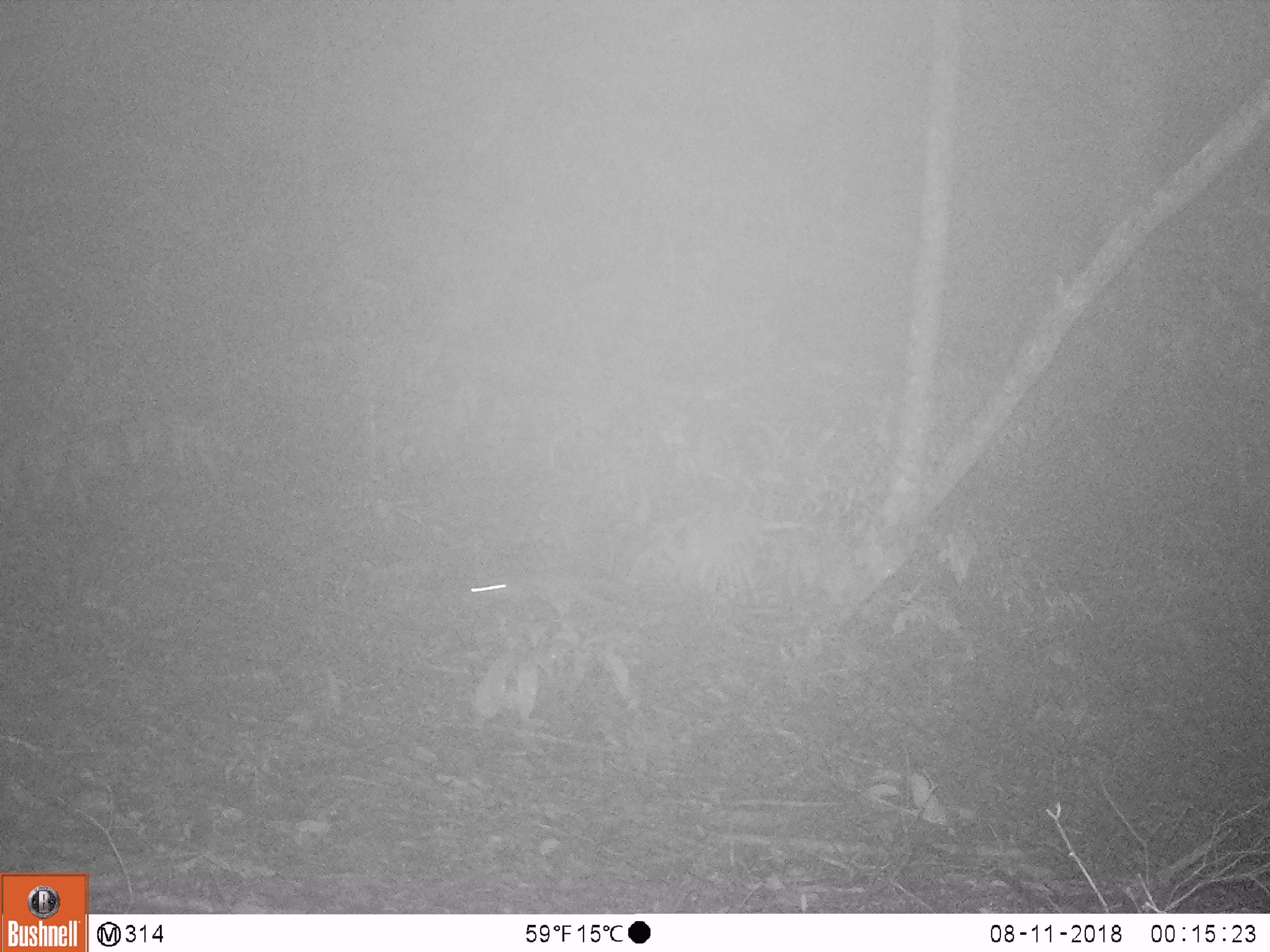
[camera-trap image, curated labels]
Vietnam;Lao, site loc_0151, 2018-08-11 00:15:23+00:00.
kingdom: Animalia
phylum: Chordata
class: Mammalia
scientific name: Mammalia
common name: mammal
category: unidentified small mammal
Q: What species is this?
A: Unidentified small mammal (mammal) (Mammalia).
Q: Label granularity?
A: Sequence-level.